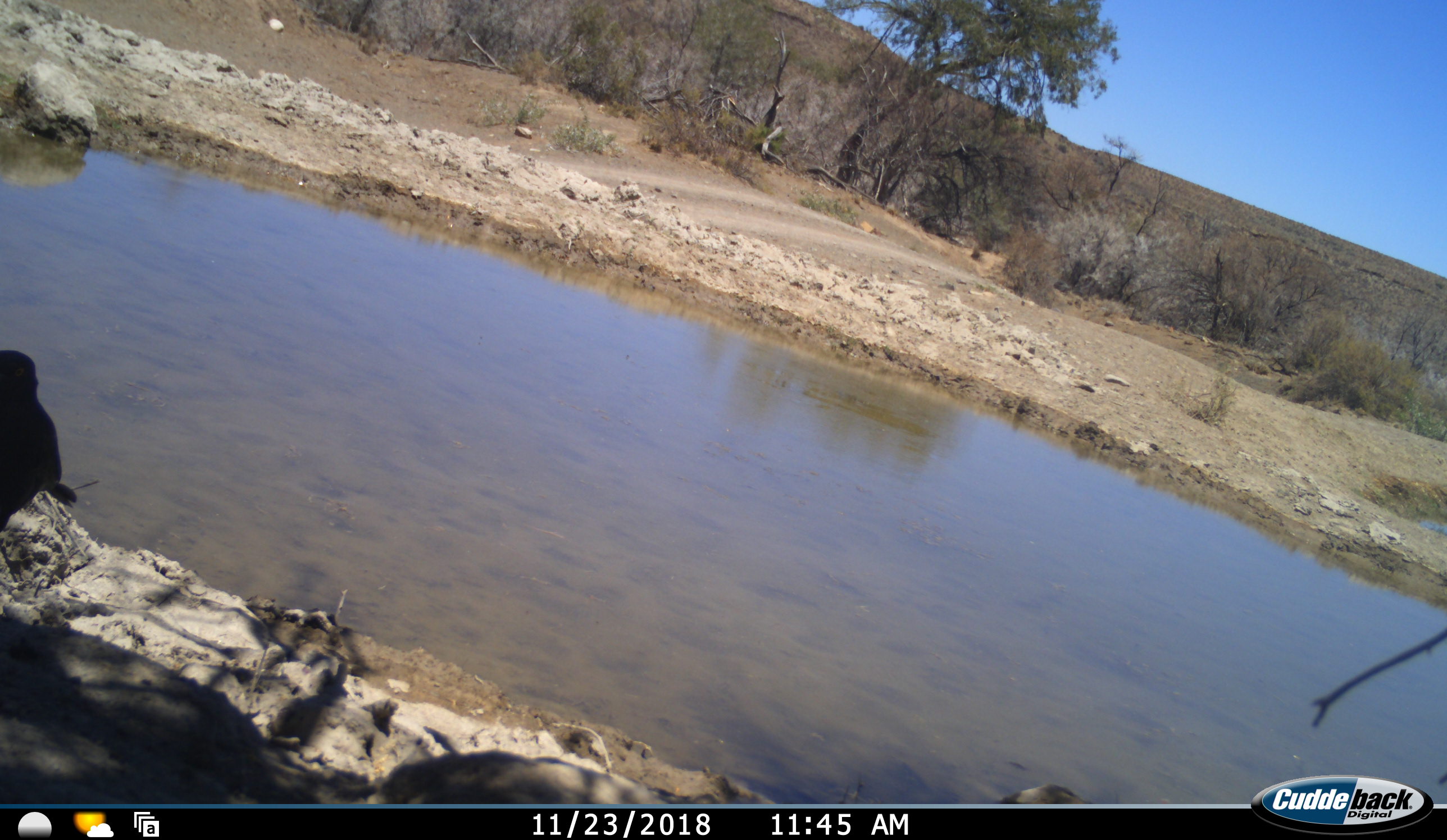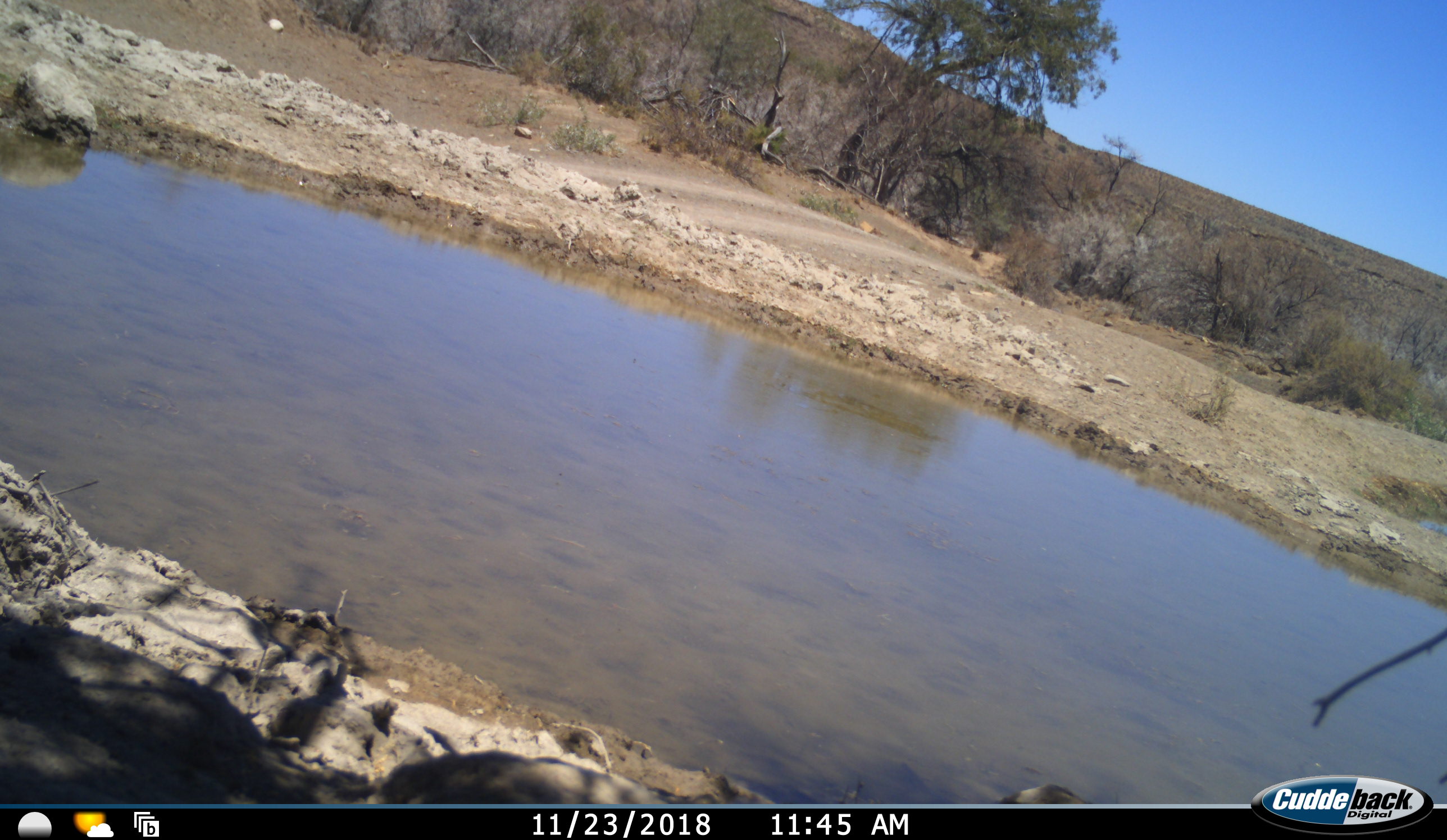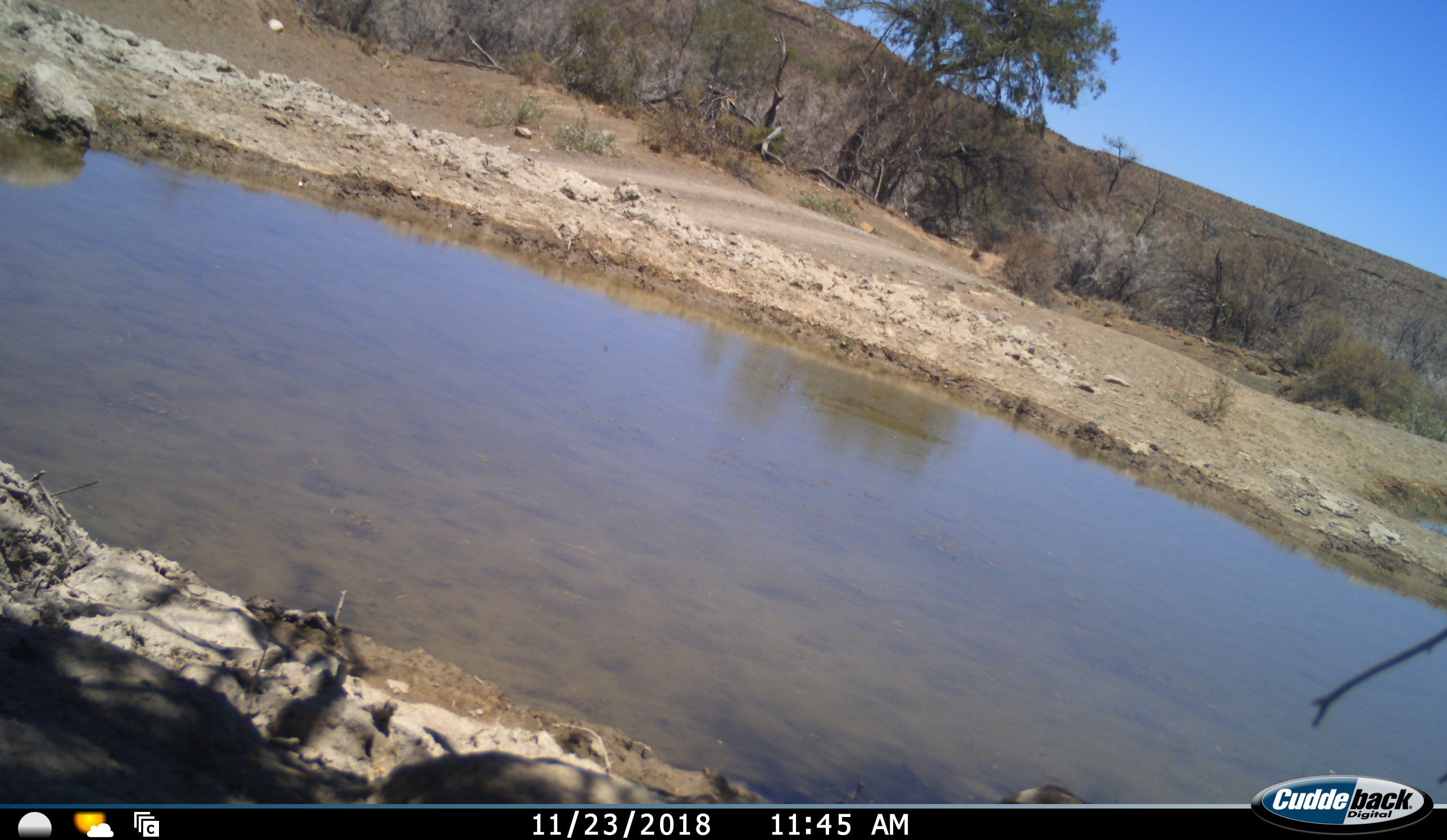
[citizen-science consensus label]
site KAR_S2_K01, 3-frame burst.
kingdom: Animalia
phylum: Chordata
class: Aves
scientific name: Aves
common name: bird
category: birdother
Birdother (bird) (Aves), count 1. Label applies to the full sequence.